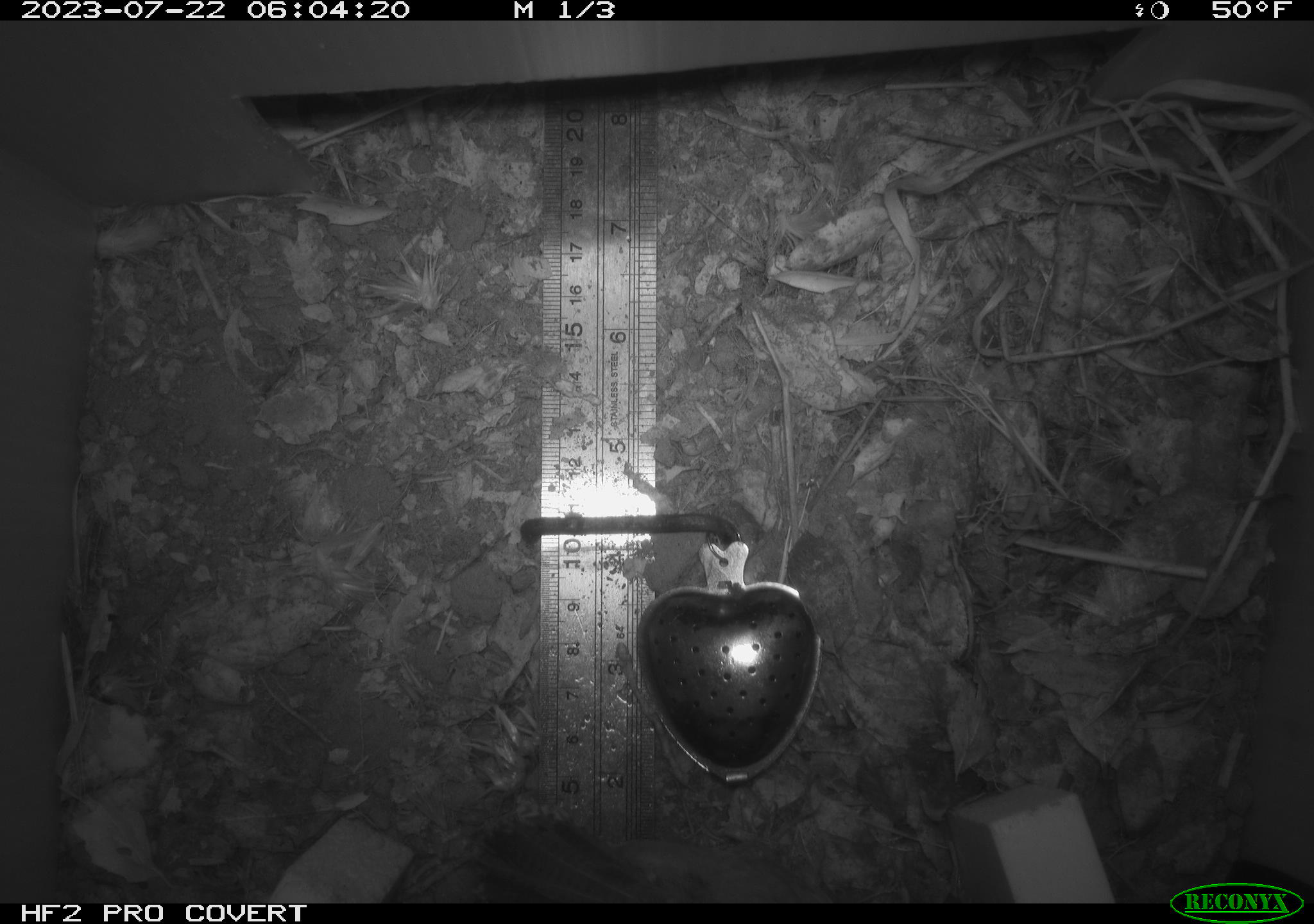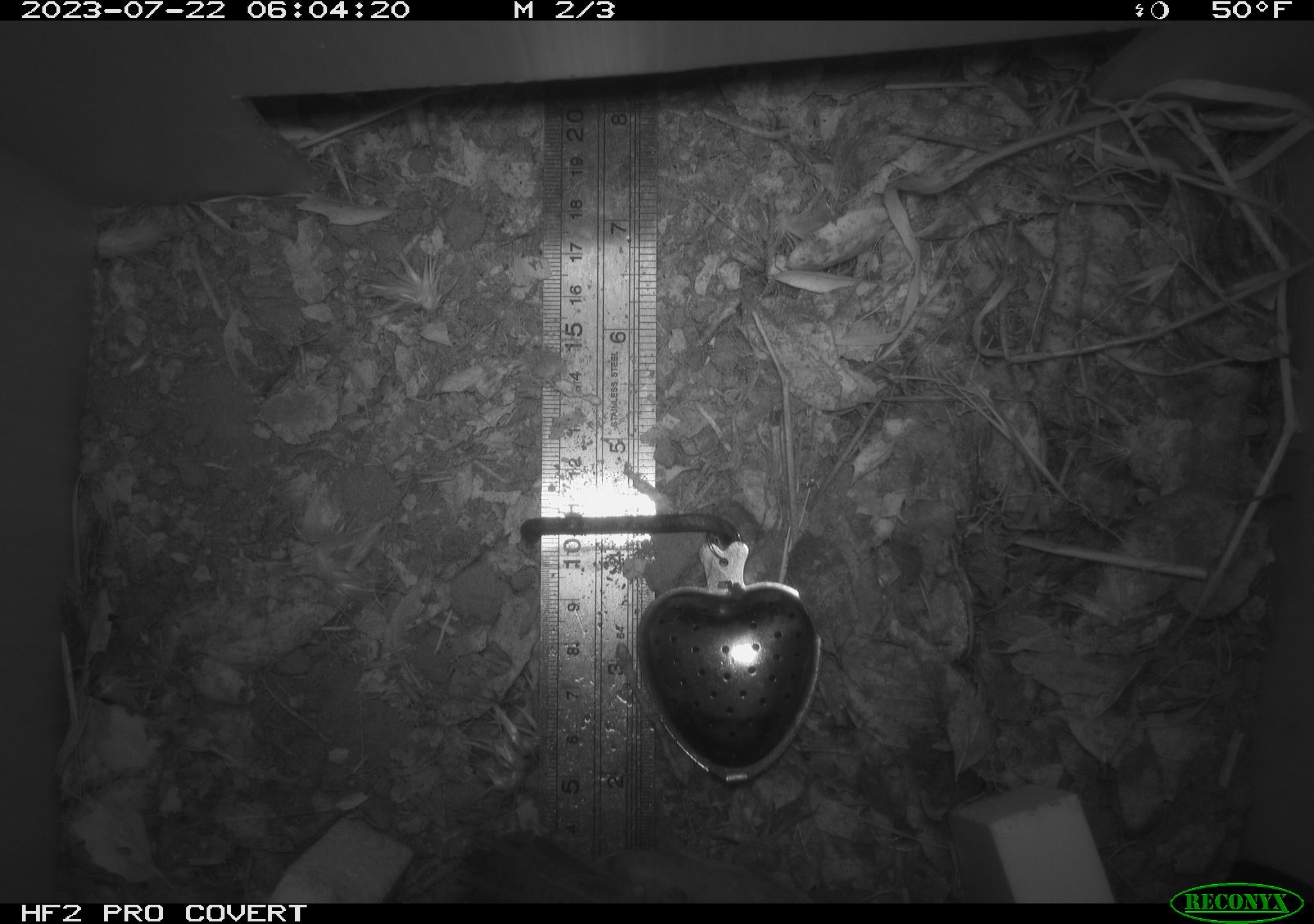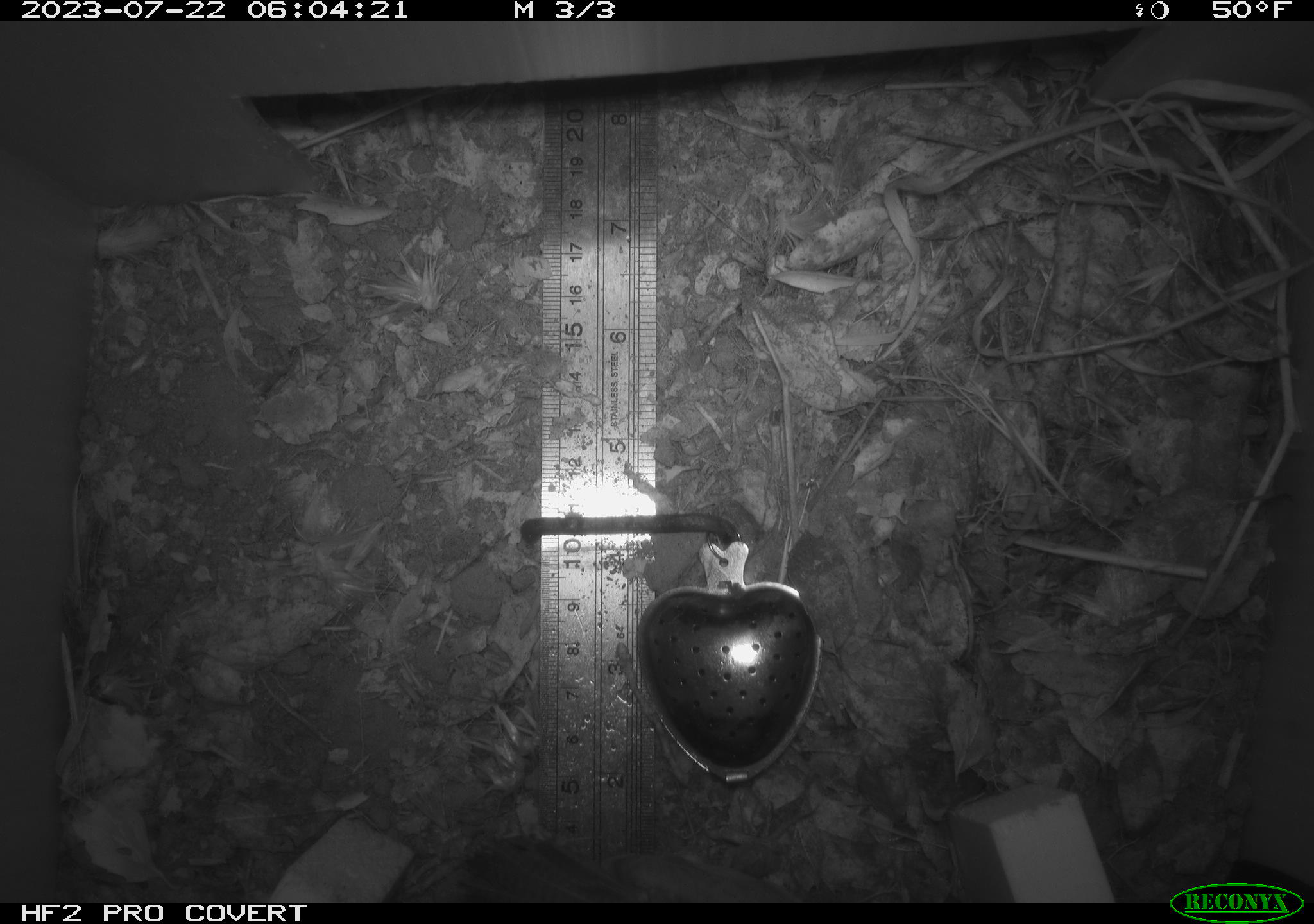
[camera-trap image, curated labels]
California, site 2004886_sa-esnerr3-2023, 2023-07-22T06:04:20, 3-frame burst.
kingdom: Animalia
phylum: Chordata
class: Aves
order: Passeriformes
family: Troglodytidae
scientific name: Troglodytidae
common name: wren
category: troglodytidae family